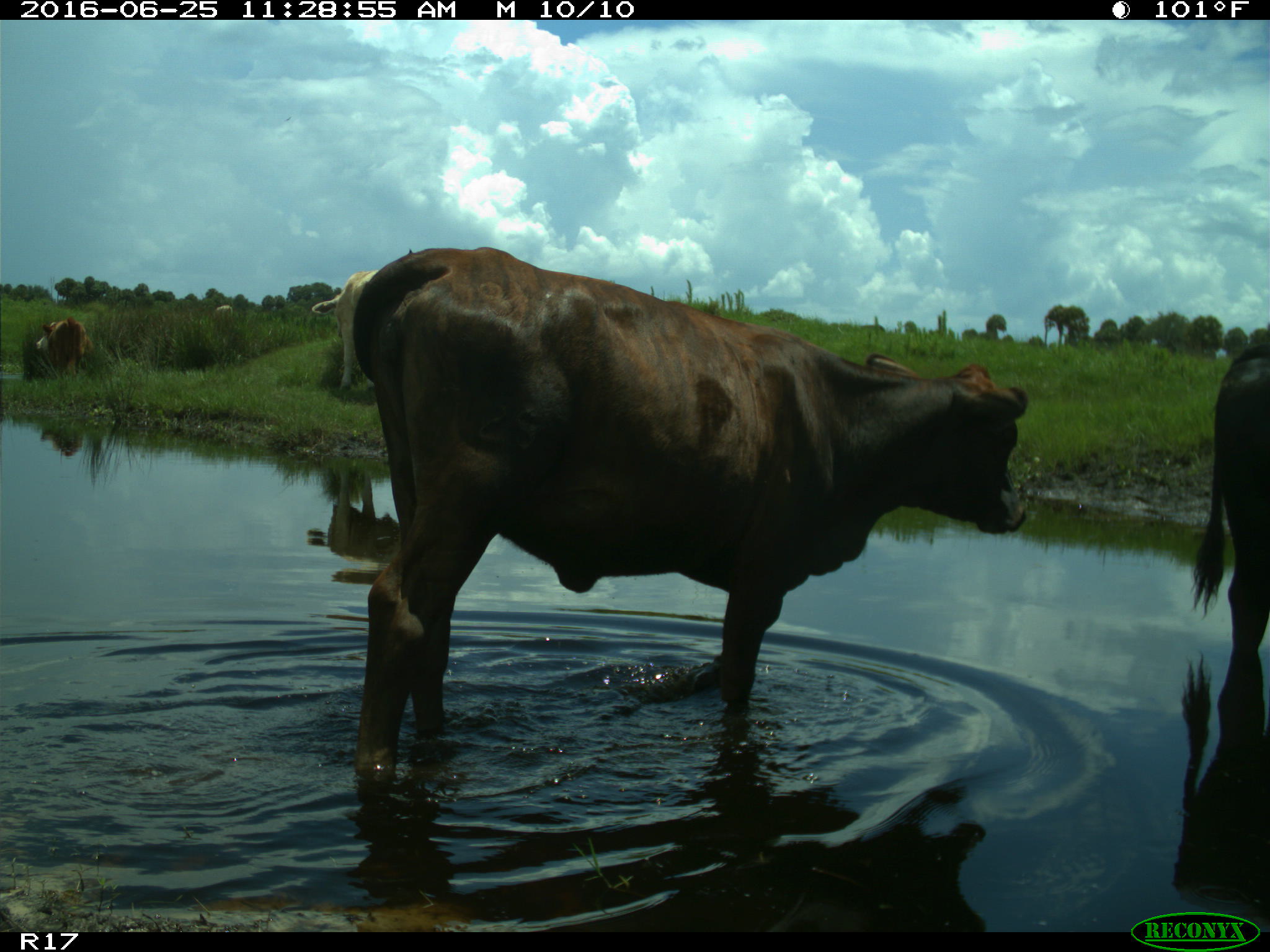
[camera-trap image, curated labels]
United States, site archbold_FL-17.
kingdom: Animalia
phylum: Chordata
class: Mammalia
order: Artiodactyla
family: Bovidae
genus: Bos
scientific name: Bos taurus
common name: domestic cow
Bos taurus (domestic cow).